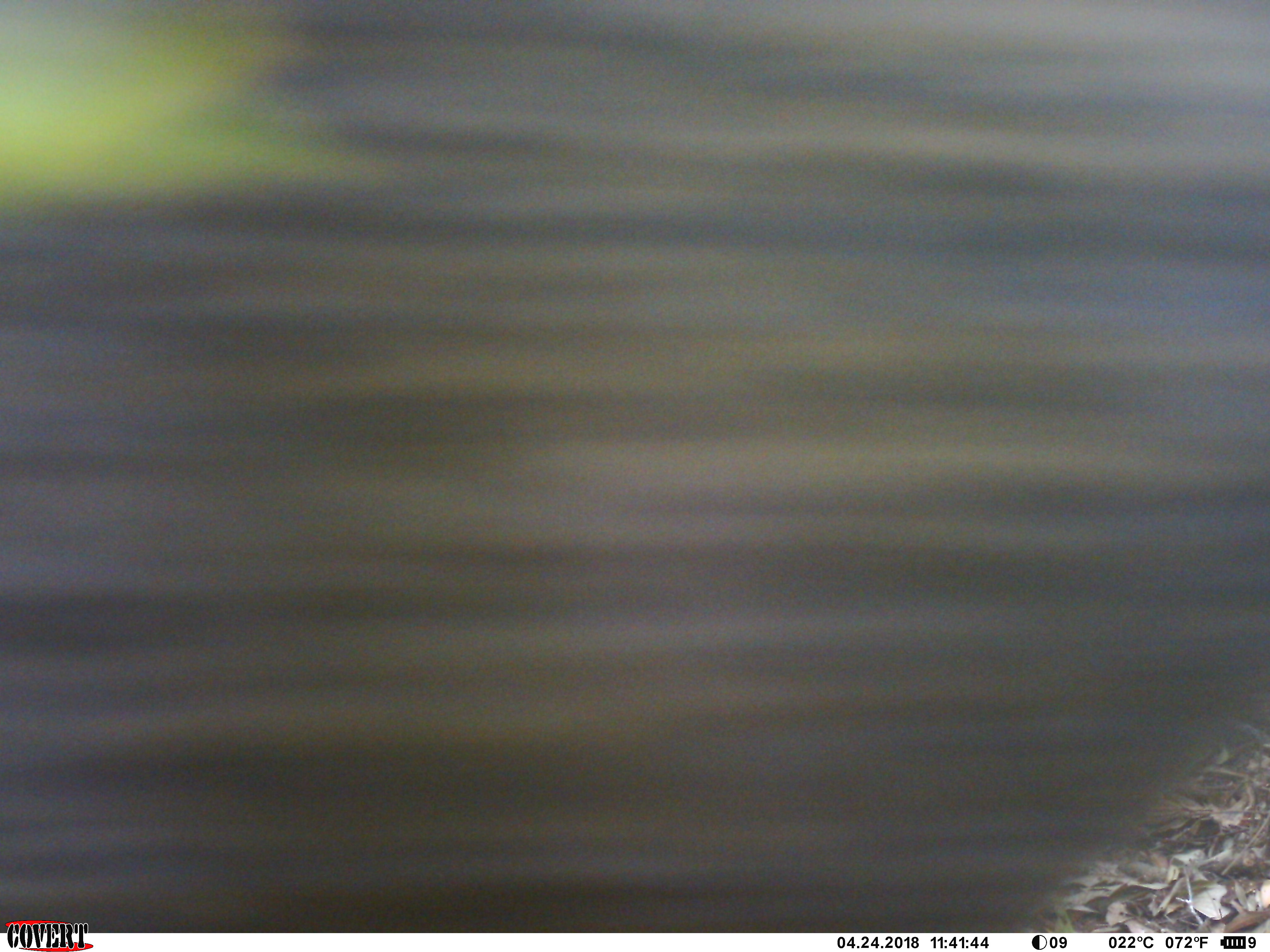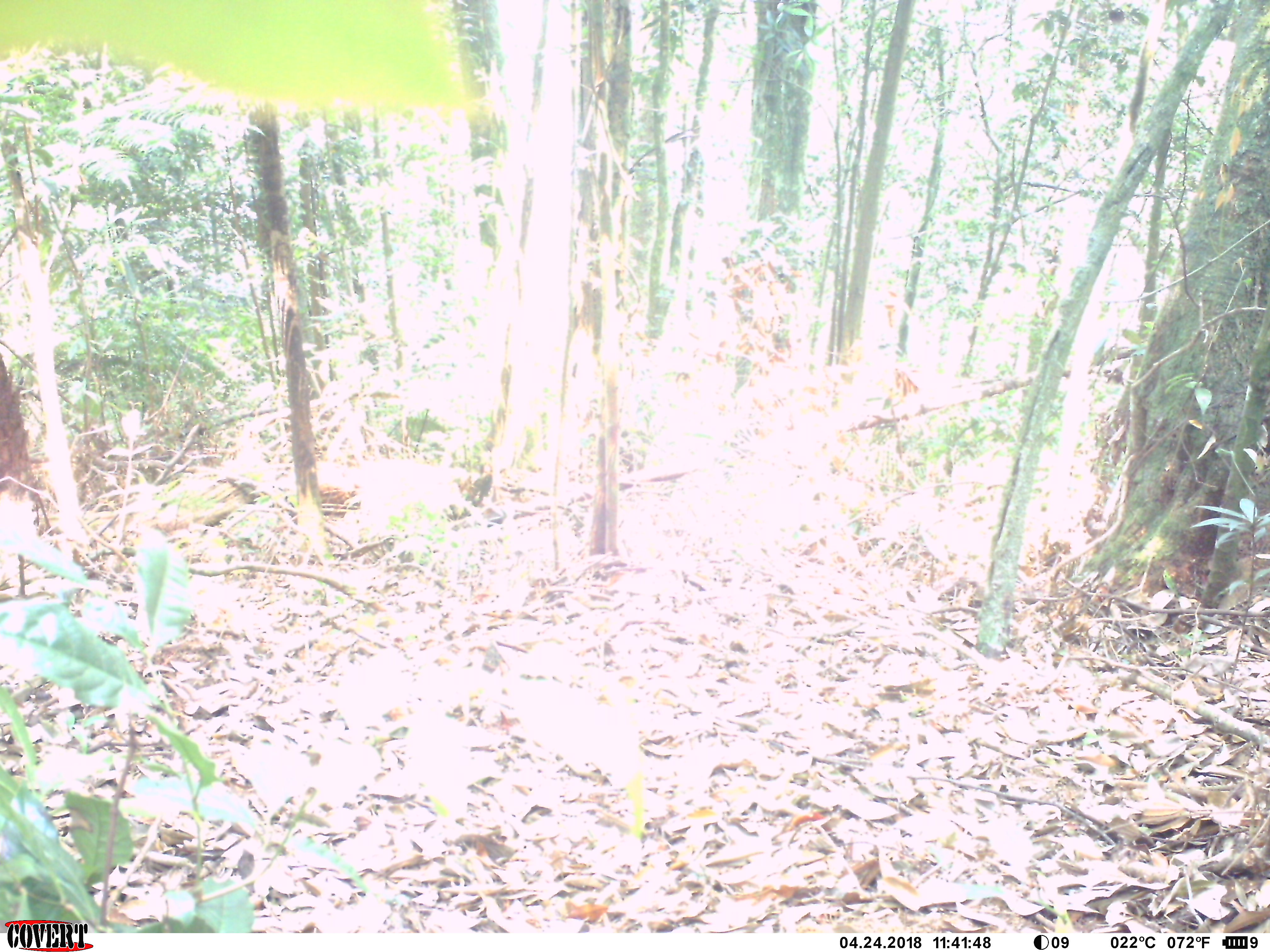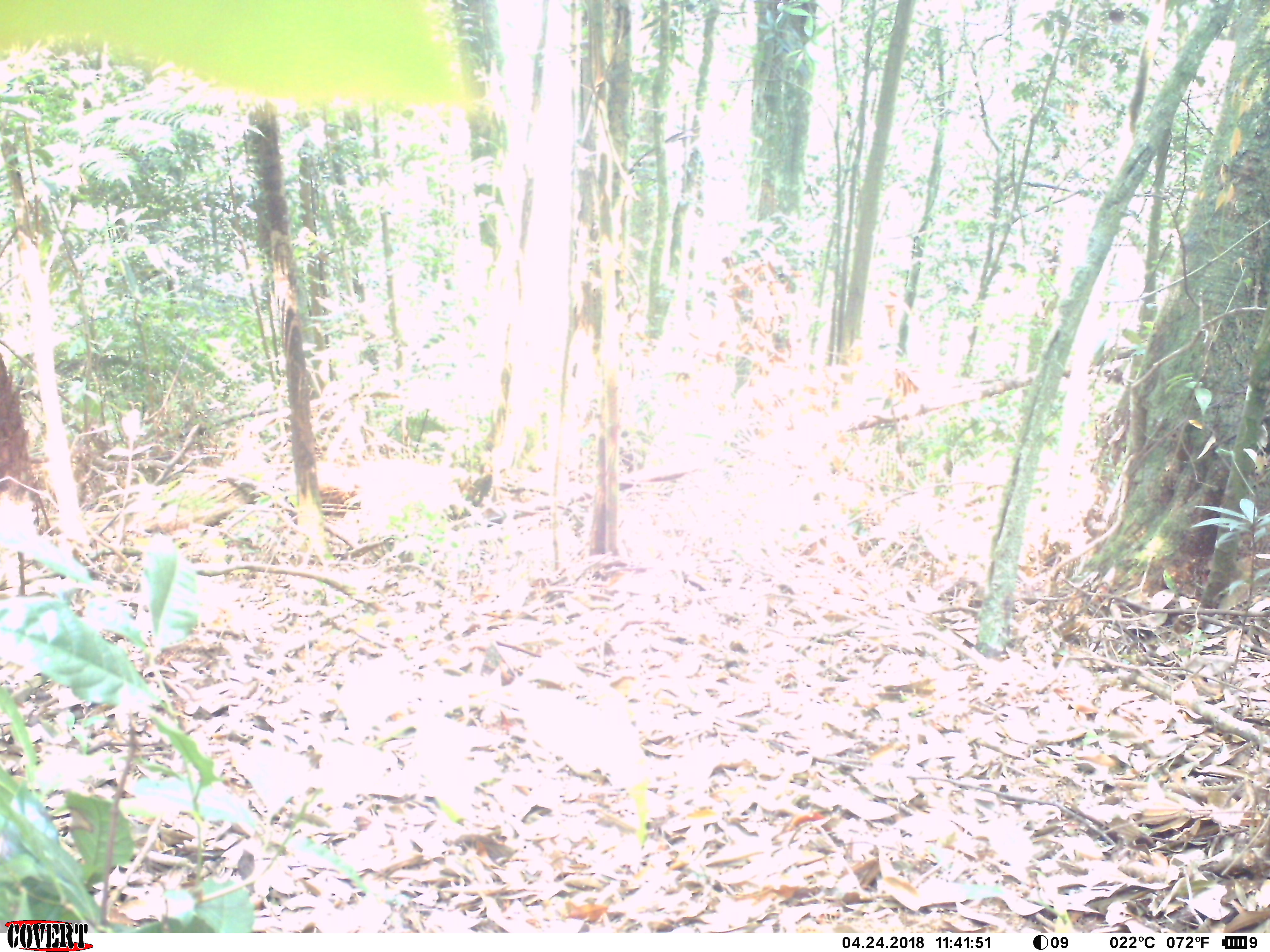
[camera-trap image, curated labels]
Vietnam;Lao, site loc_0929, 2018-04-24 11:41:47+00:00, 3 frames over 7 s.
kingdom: Animalia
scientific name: Animalia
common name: animal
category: unidentified animal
Unidentified animal (animal) (Animalia). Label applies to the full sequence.